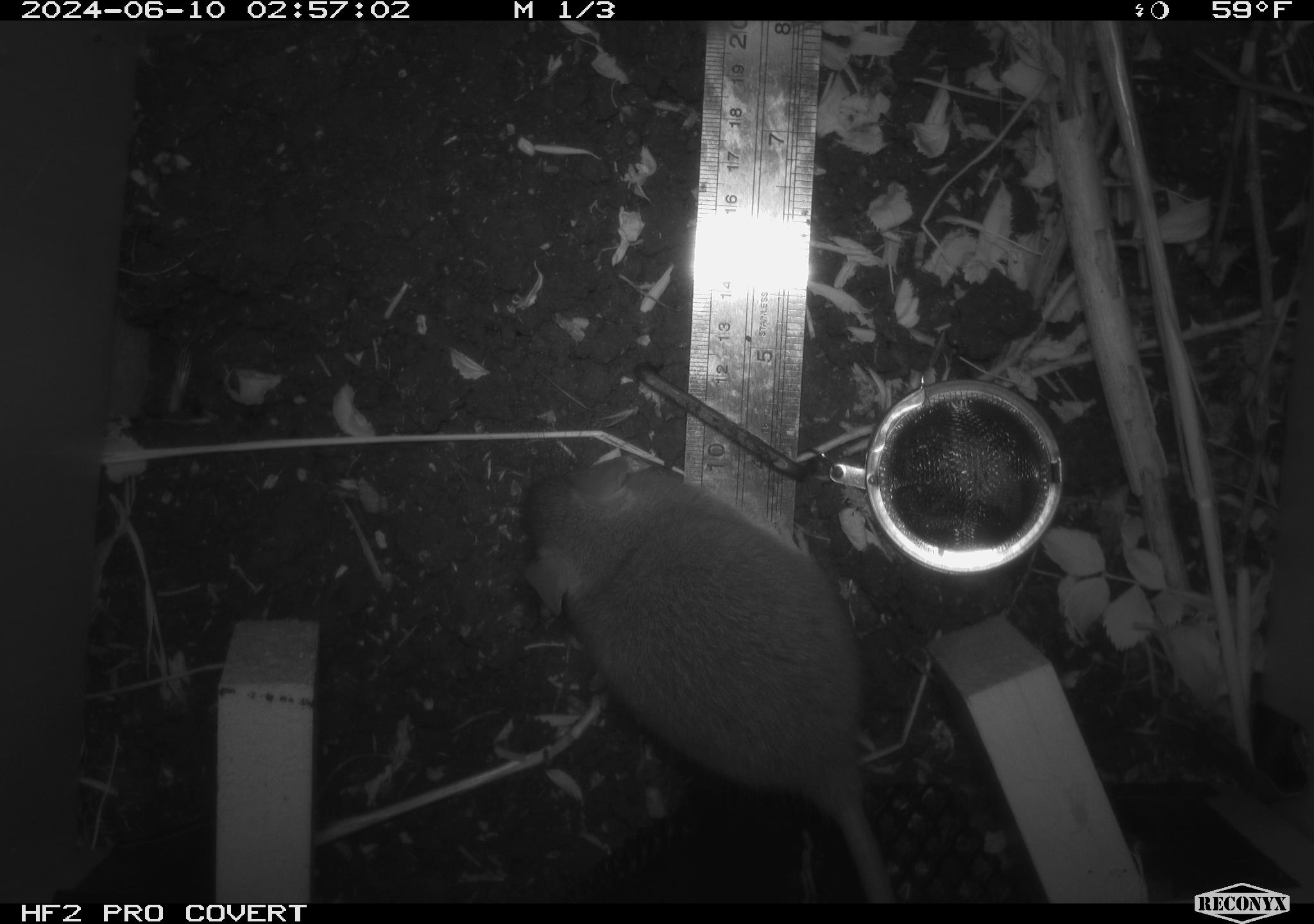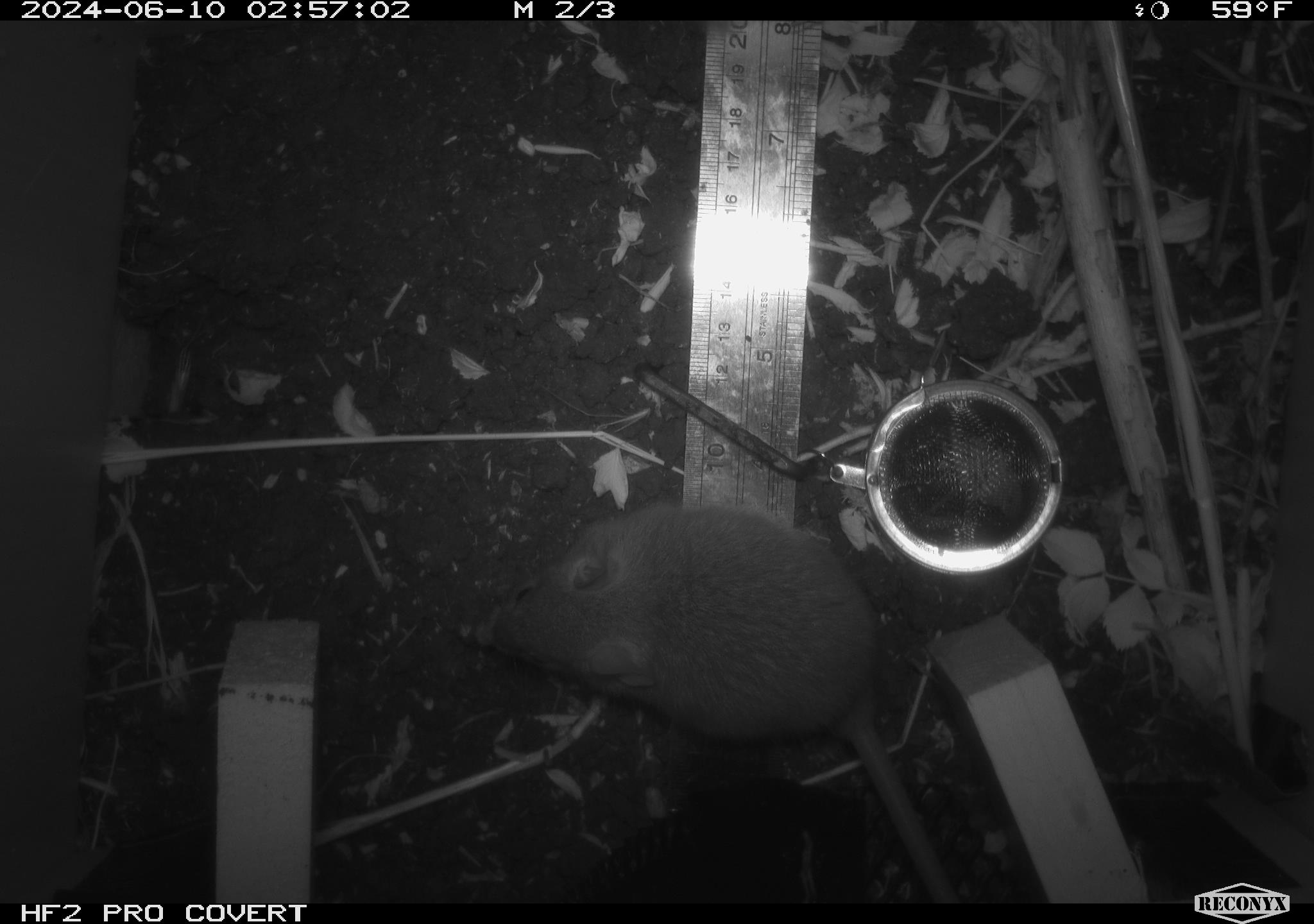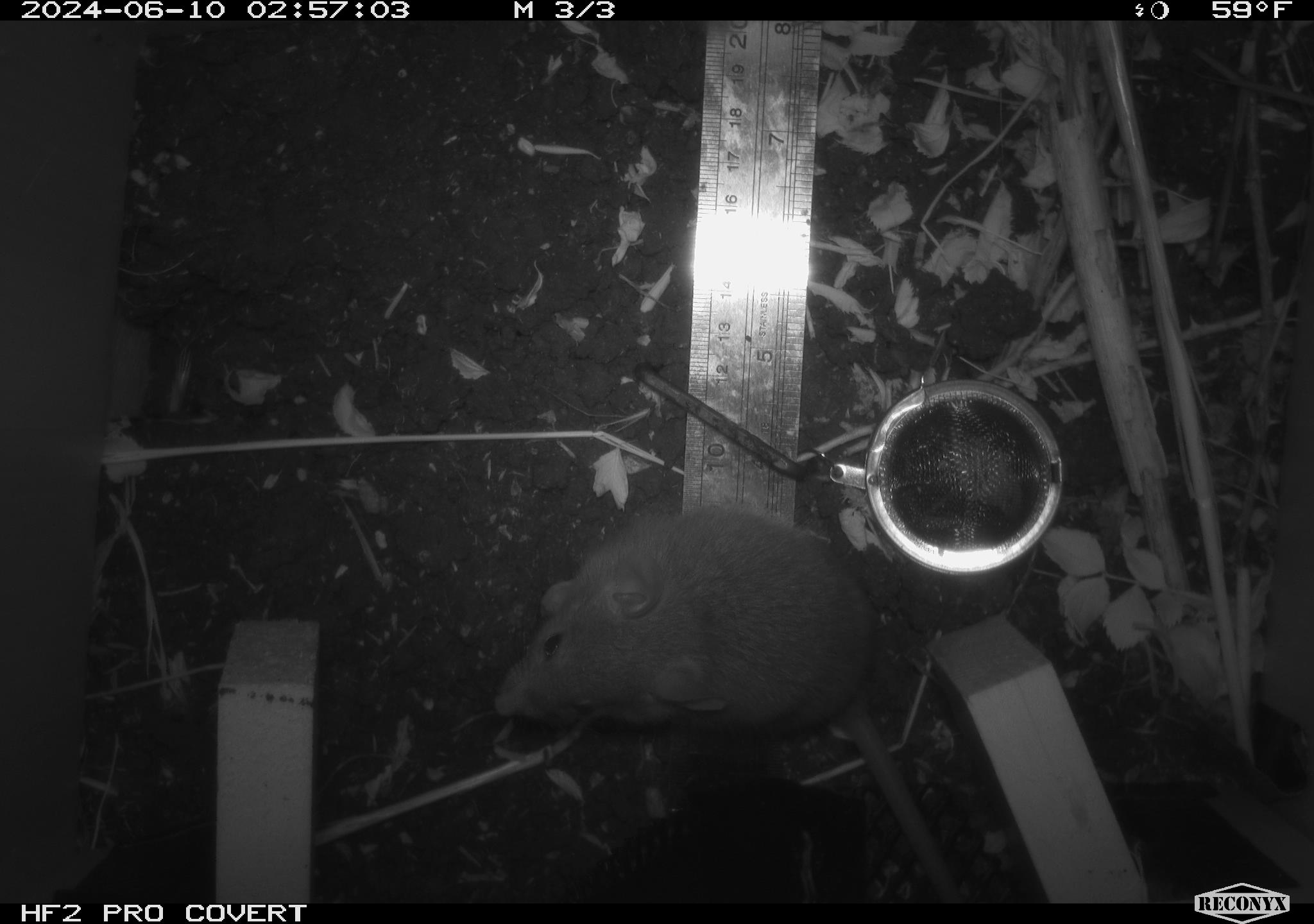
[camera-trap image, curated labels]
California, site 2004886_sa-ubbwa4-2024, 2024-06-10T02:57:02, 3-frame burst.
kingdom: Animalia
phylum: Chordata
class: Mammalia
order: Rodentia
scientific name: Rodentia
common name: woodrat or rat or mouse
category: woodrat or rat or mouse species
Woodrat or rat or mouse species (woodrat or rat or mouse) (Rodentia).